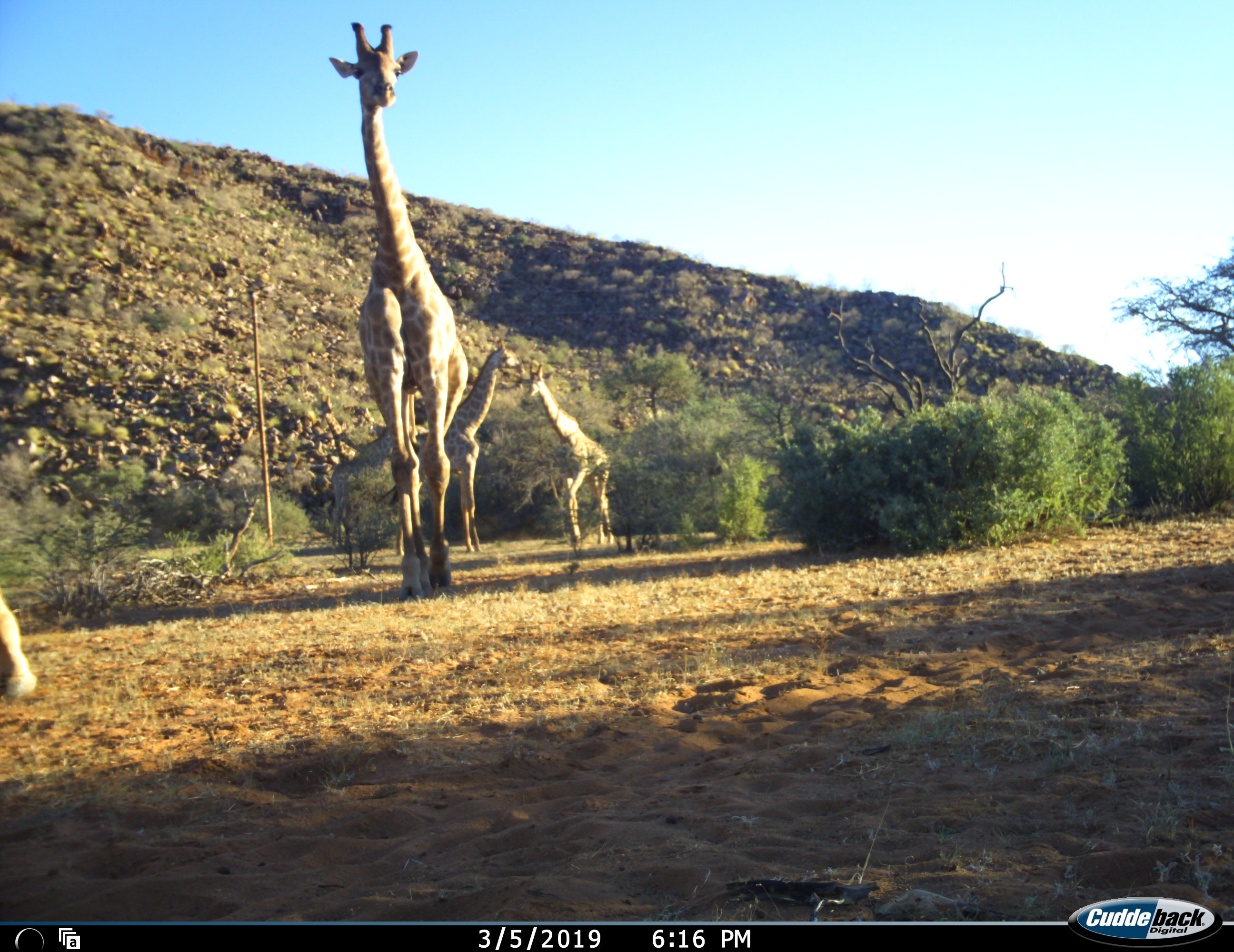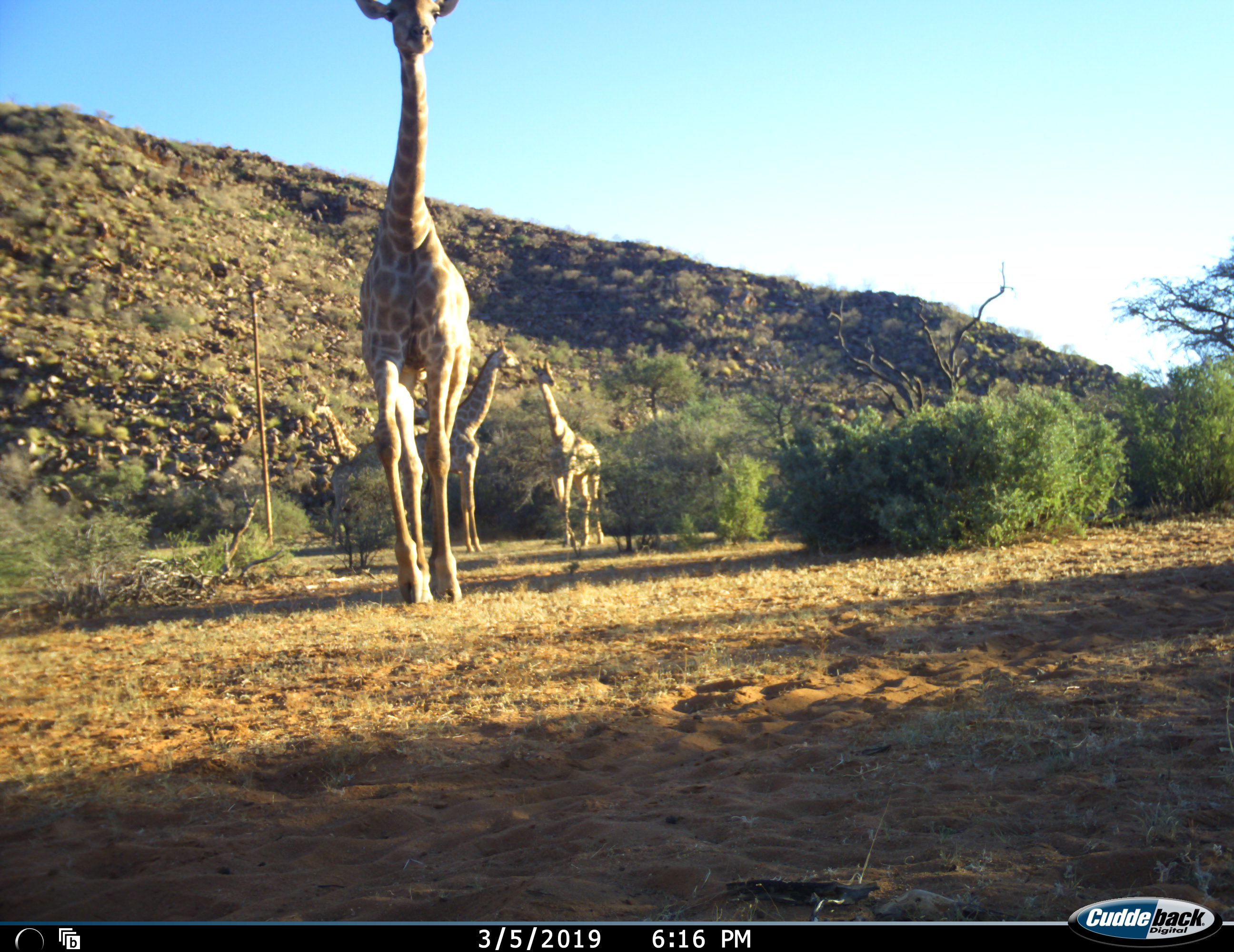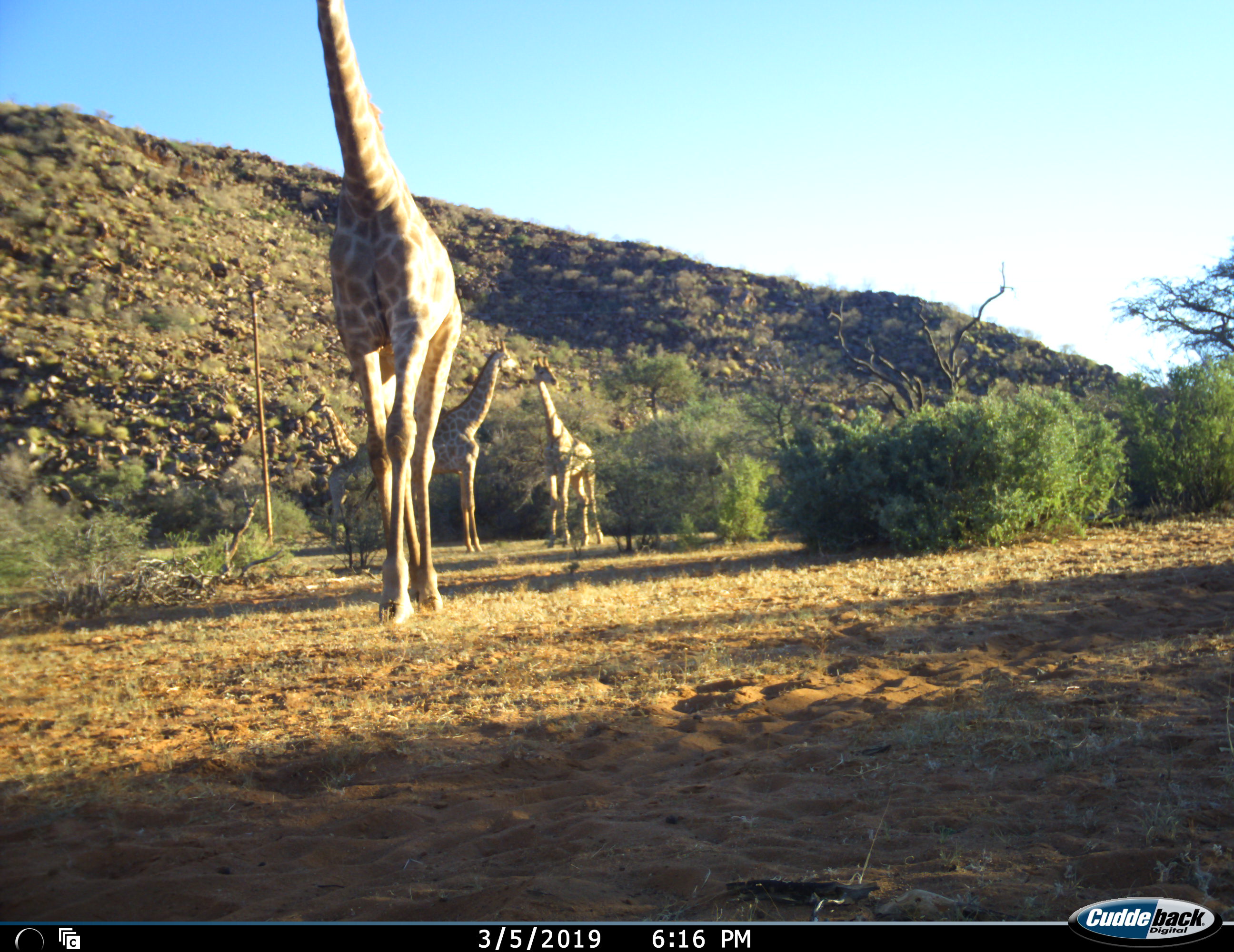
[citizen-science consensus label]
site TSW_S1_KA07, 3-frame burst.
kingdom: Animalia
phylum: Chordata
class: Mammalia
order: Artiodactyla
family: Giraffidae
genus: Giraffa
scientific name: Giraffa camelopardalis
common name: giraffe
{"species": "giraffe (Giraffa camelopardalis)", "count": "5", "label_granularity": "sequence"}